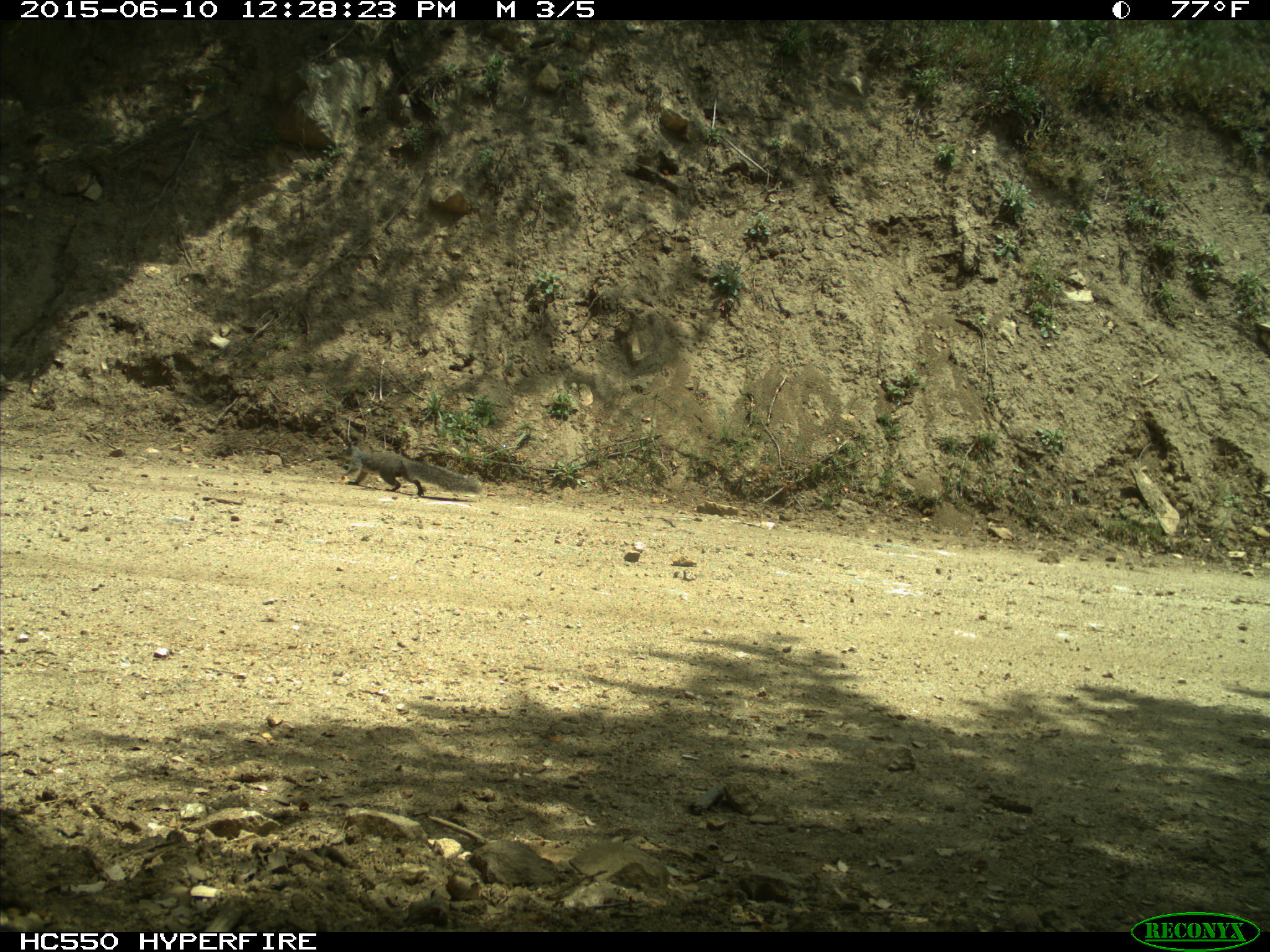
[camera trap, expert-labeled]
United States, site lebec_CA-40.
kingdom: Animalia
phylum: Chordata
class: Mammalia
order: Rodentia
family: Sciuridae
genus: Sciurus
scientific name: Sciurus carolinensis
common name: eastern gray squirrel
Sciurus carolinensis (eastern gray squirrel).